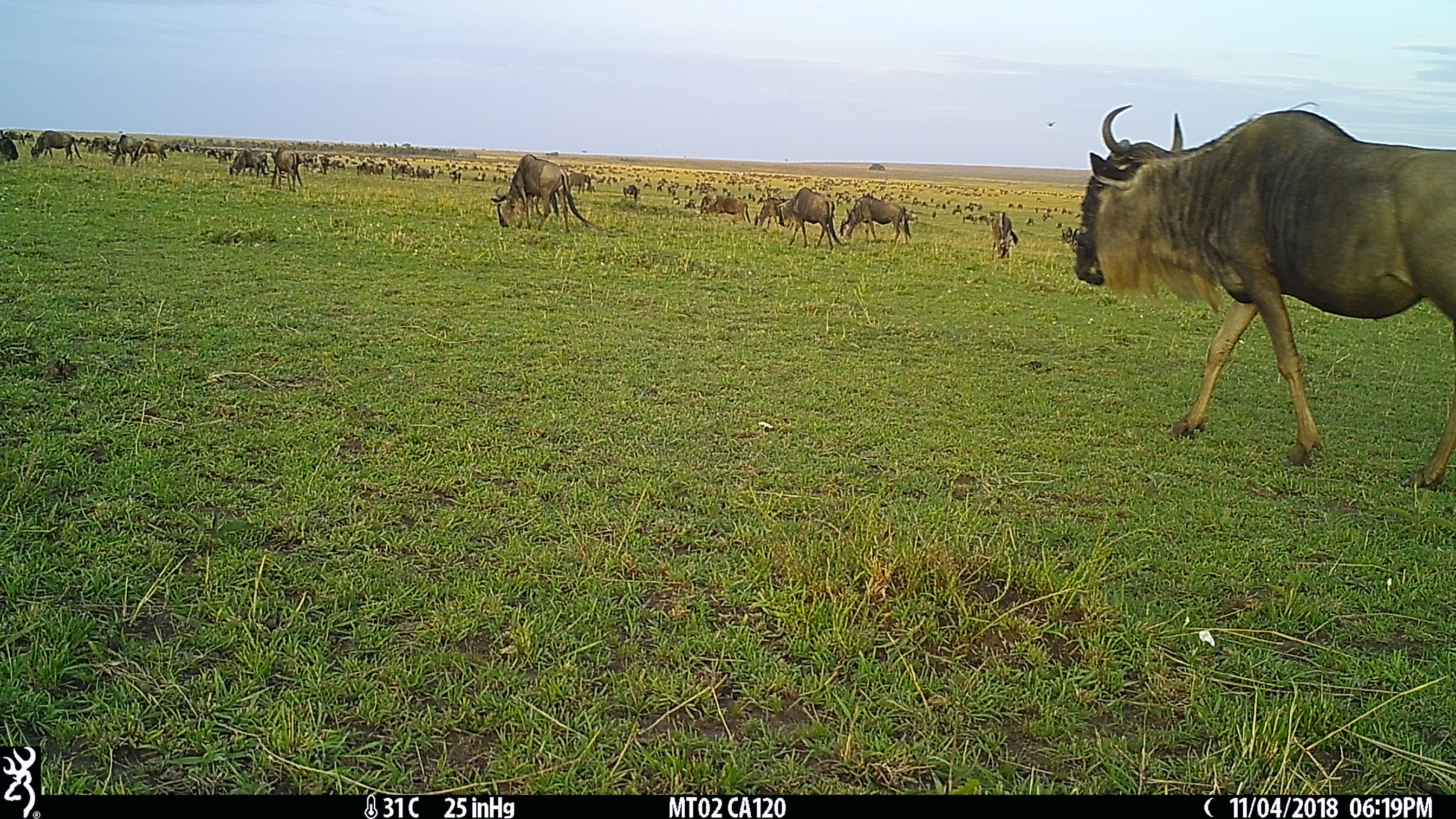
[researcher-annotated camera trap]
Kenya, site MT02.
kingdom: Animalia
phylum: Chordata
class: Mammalia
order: Artiodactyla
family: Bovidae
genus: Connochaetes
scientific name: Connochaetes taurinus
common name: blue wildebeest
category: wildebeest